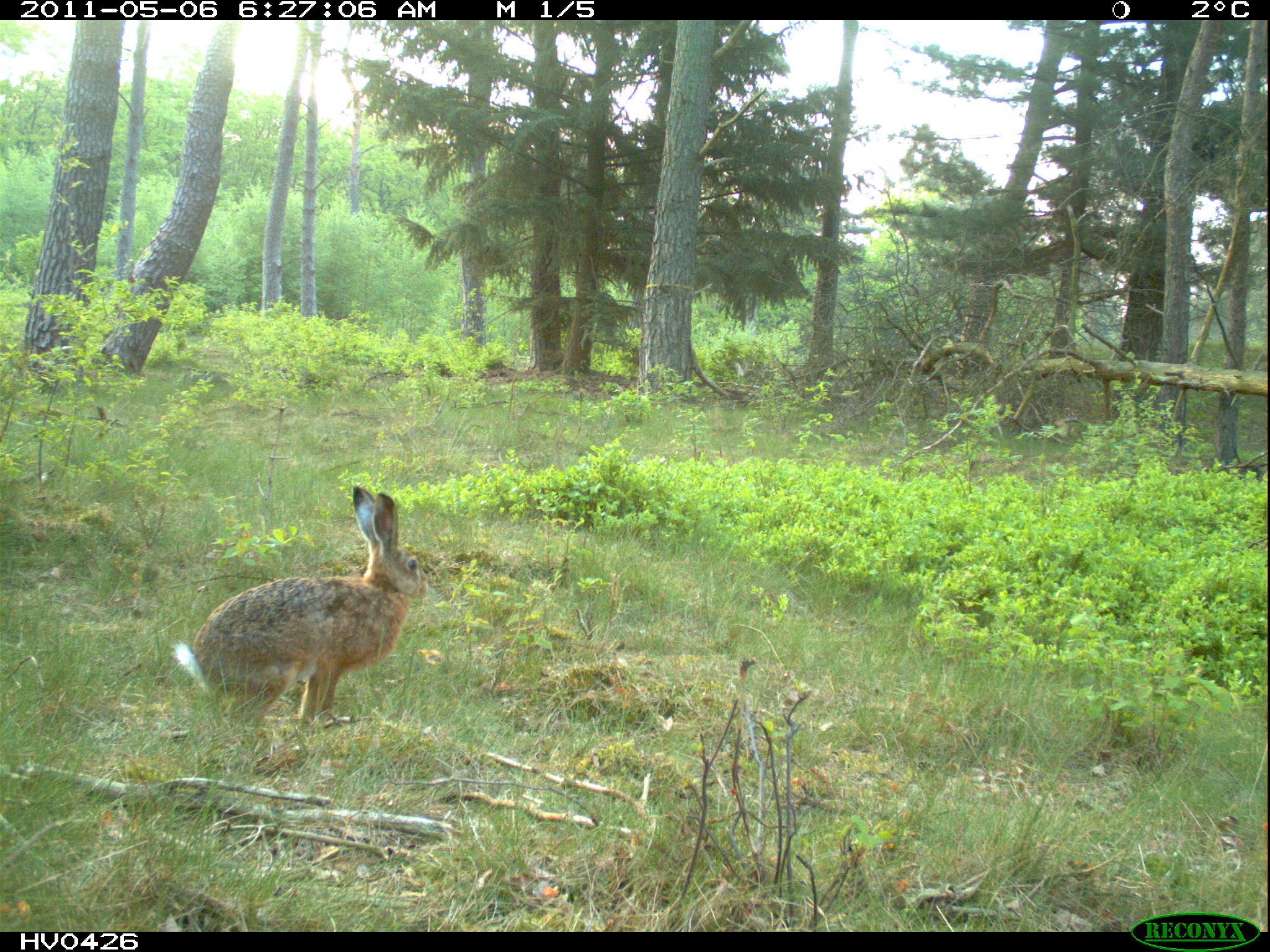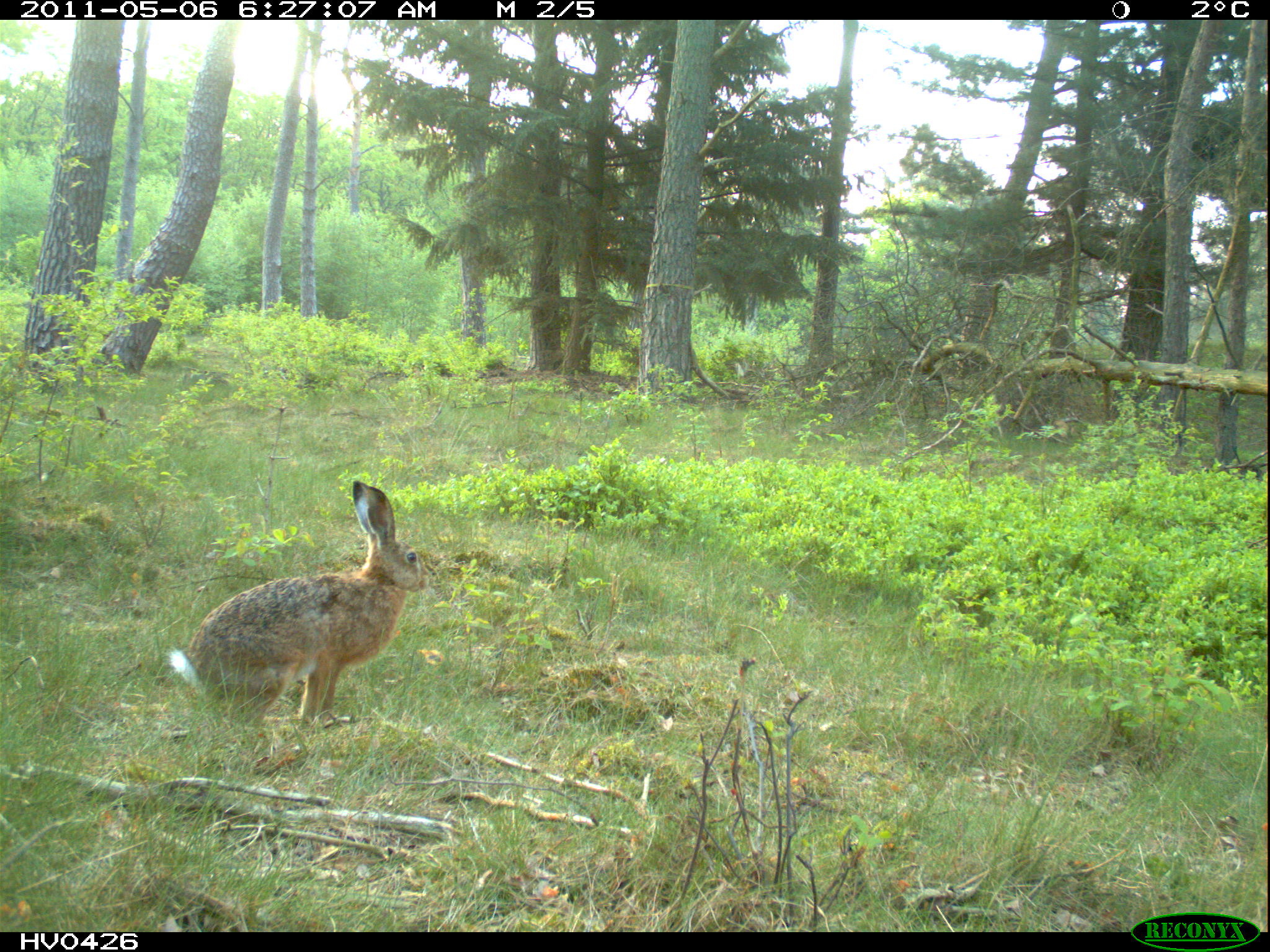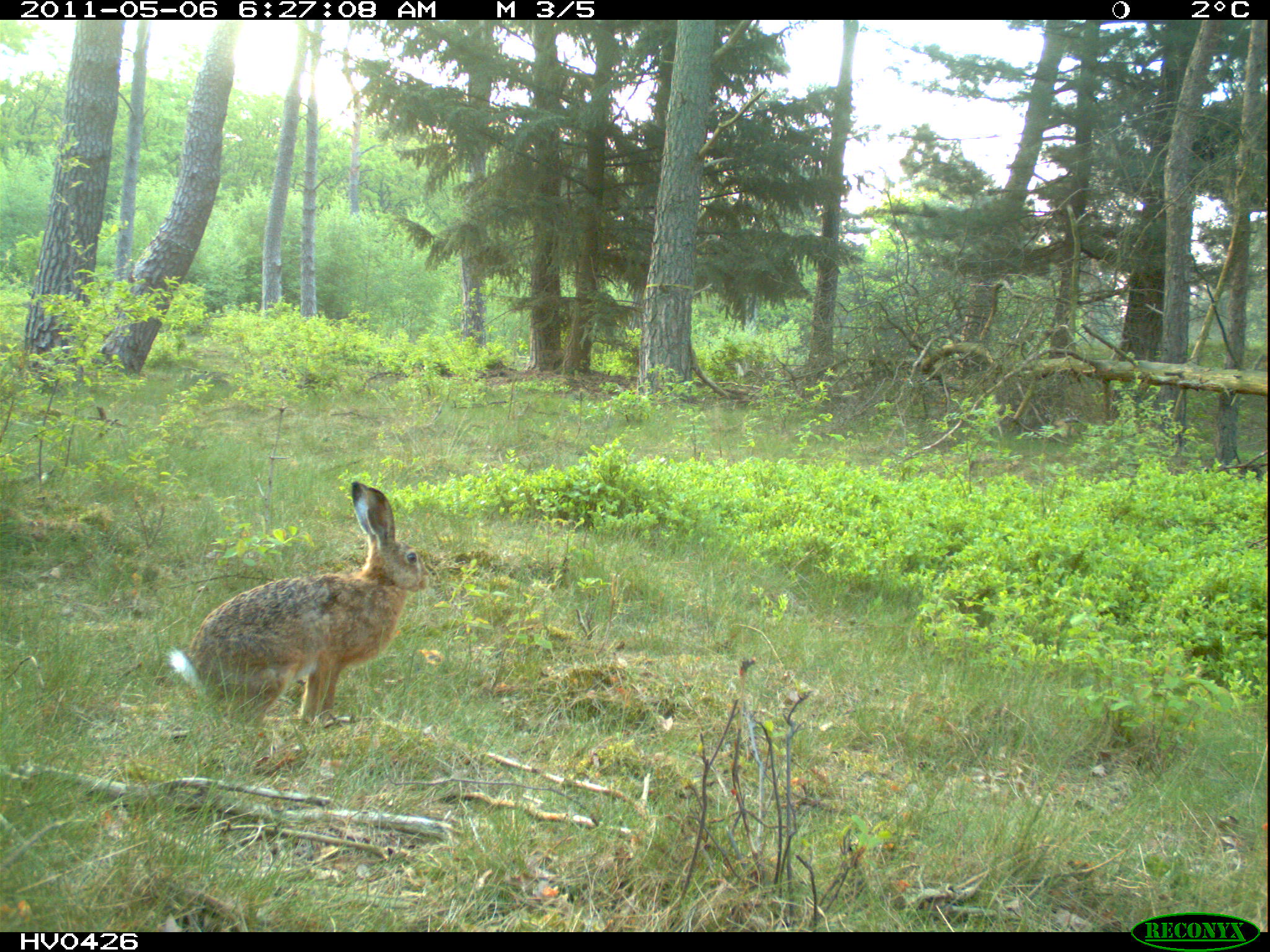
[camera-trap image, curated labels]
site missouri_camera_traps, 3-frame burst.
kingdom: Animalia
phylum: Chordata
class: Mammalia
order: Lagomorpha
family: Leporidae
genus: Lepus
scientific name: Lepus europaeus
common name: european hare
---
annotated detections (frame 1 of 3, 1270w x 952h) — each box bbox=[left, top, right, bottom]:
european hare: bbox=[164, 475, 437, 746]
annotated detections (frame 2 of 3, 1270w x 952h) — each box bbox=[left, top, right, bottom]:
european hare: bbox=[160, 472, 433, 739]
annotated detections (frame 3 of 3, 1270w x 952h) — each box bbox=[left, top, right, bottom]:
european hare: bbox=[158, 471, 433, 740]